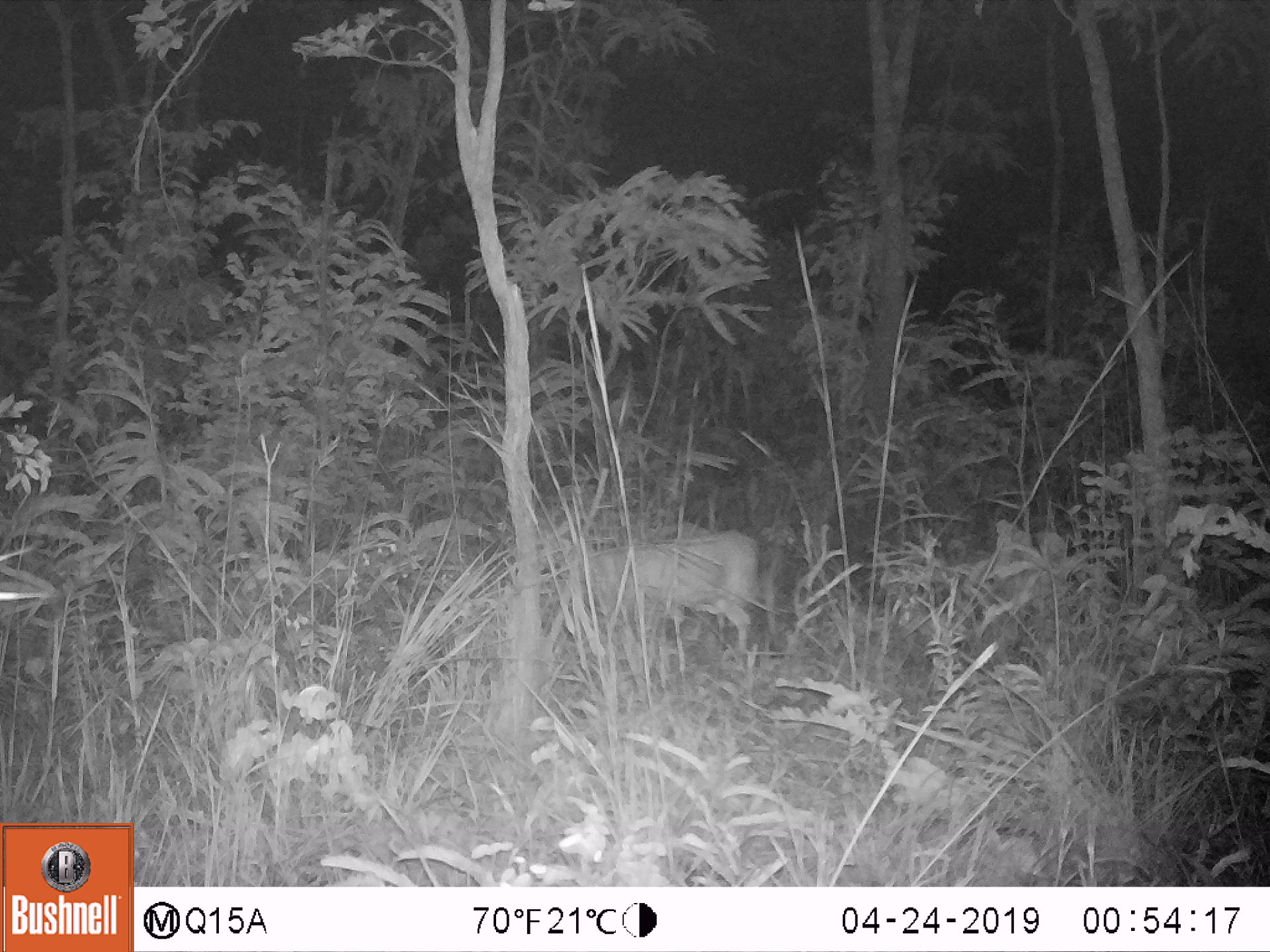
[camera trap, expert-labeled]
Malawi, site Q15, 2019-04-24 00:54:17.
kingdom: Animalia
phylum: Chordata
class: Mammalia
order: Artiodactyla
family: Bovidae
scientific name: Antilopinae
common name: small antelope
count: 1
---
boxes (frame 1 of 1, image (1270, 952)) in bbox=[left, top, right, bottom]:
small antelope: bbox=[508, 508, 766, 682]